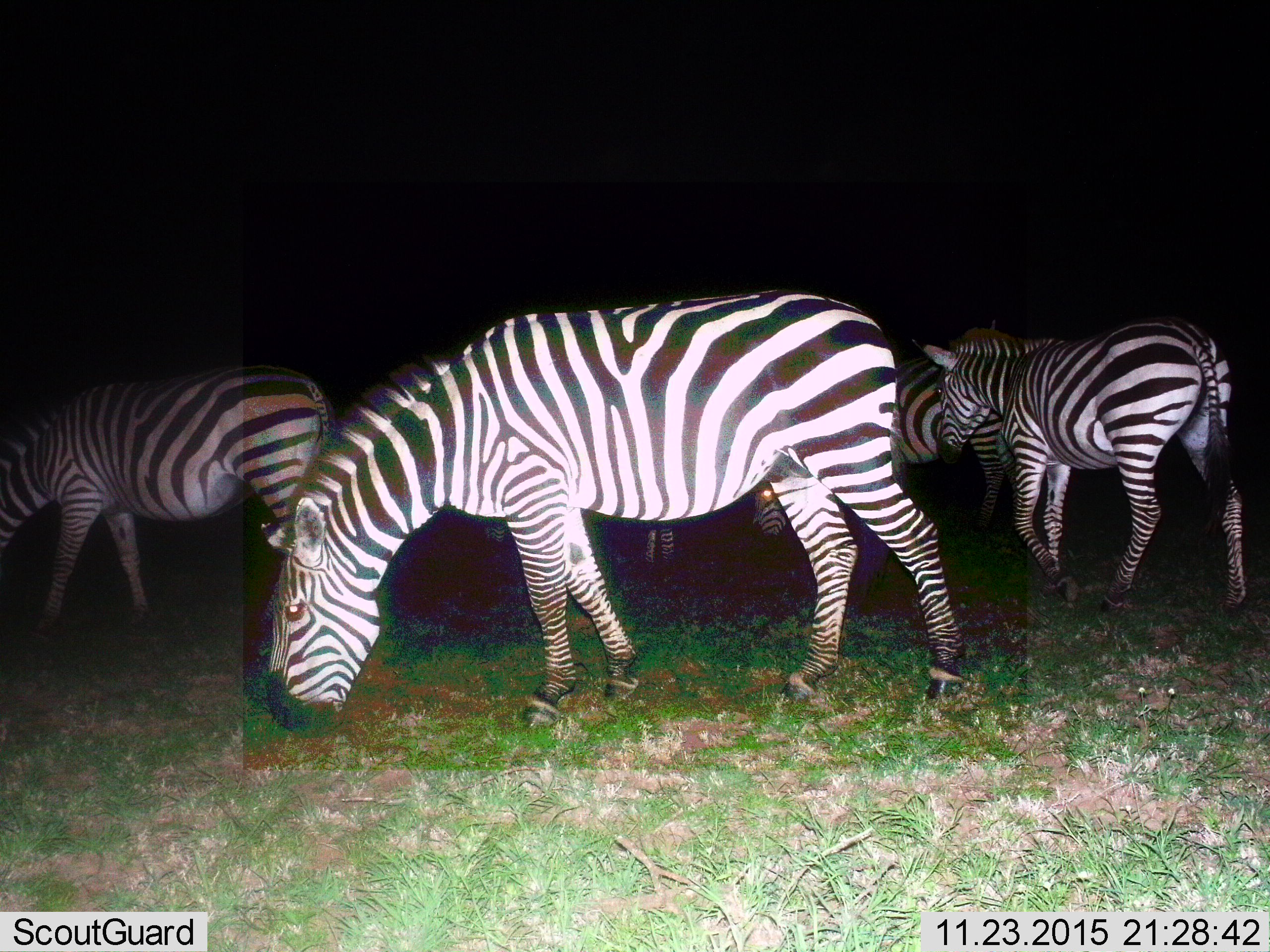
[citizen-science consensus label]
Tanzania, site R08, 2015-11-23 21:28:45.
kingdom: Animalia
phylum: Chordata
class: Mammalia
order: Perissodactyla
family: Equidae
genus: Equus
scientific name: Equus quagga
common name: plains zebra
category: zebra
Zebra (plains zebra) (Equus quagga), count 4. Behavior (volunteer vote fractions): standing 20%, resting 0%, moving 50%, interacting 0%. Young present (vote fraction): 0%. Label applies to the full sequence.